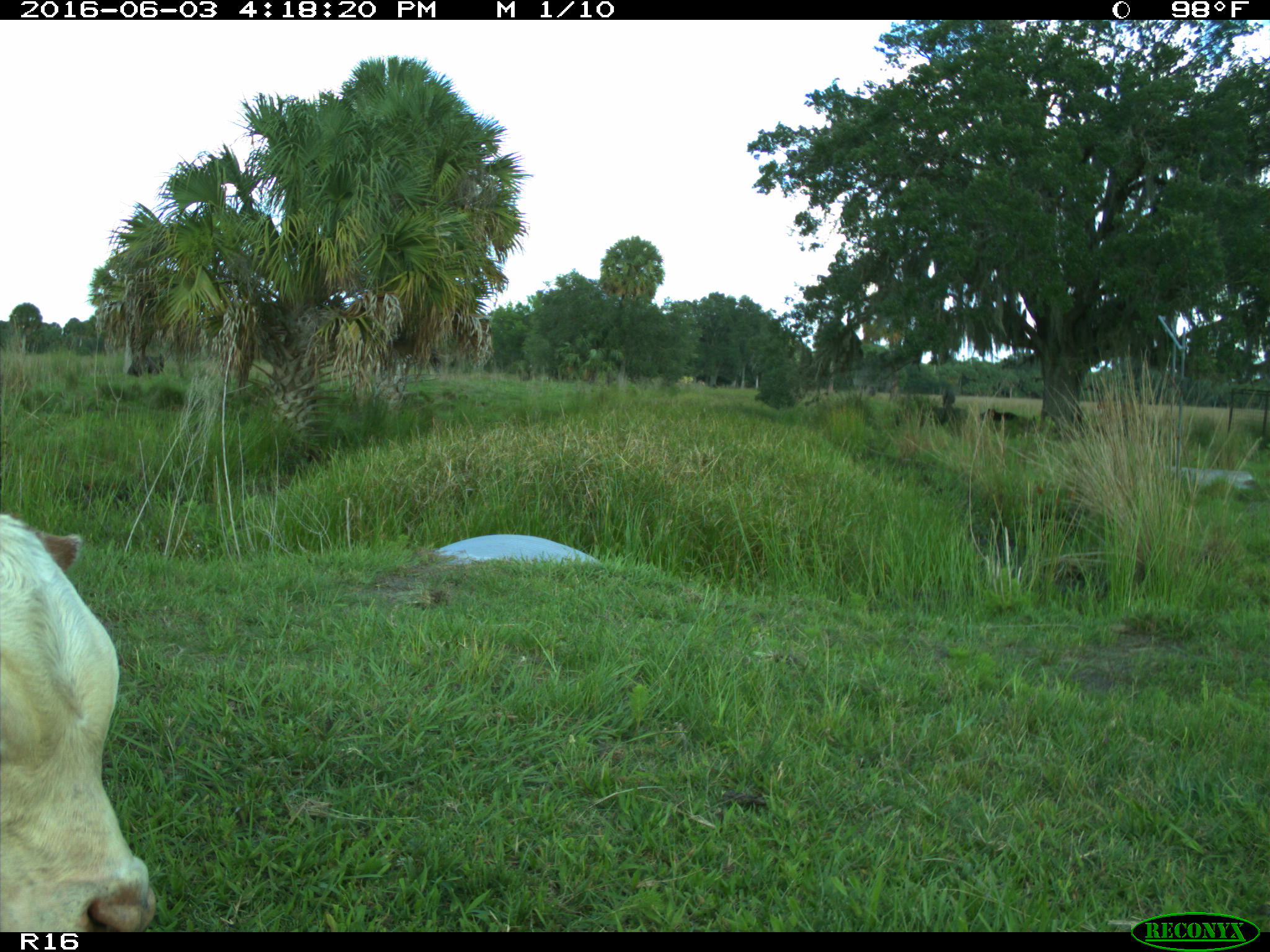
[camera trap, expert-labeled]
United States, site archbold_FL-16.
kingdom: Animalia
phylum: Chordata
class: Mammalia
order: Artiodactyla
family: Bovidae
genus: Bos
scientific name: Bos taurus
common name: domestic cow